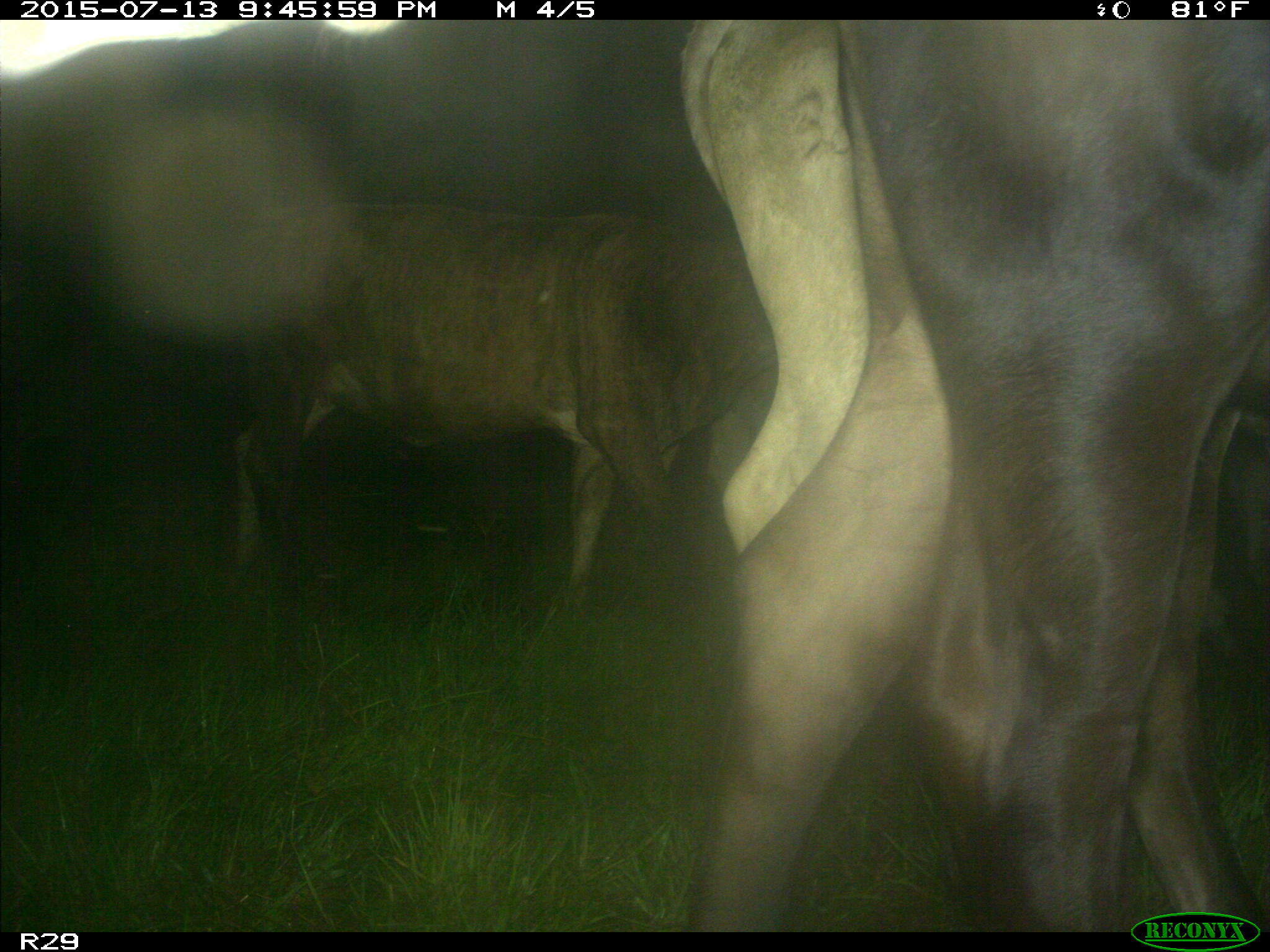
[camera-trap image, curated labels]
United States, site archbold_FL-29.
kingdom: Animalia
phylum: Chordata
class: Mammalia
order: Artiodactyla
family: Bovidae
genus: Bos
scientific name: Bos taurus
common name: domestic cow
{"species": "Bos taurus (domestic cow)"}